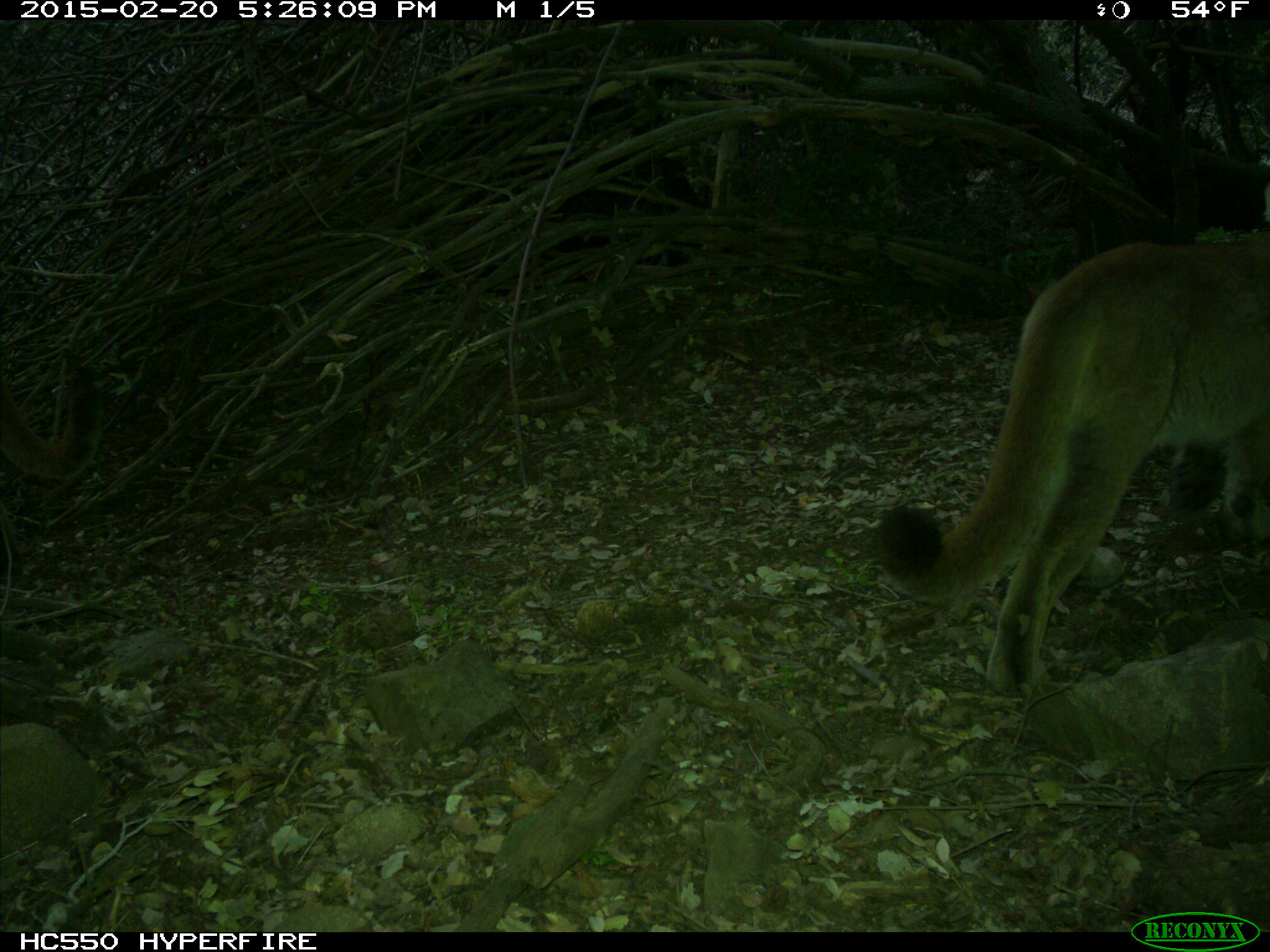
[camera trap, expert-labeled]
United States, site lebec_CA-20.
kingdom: Animalia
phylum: Chordata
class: Mammalia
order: Carnivora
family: Felidae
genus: Puma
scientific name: Puma concolor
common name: mountain lion